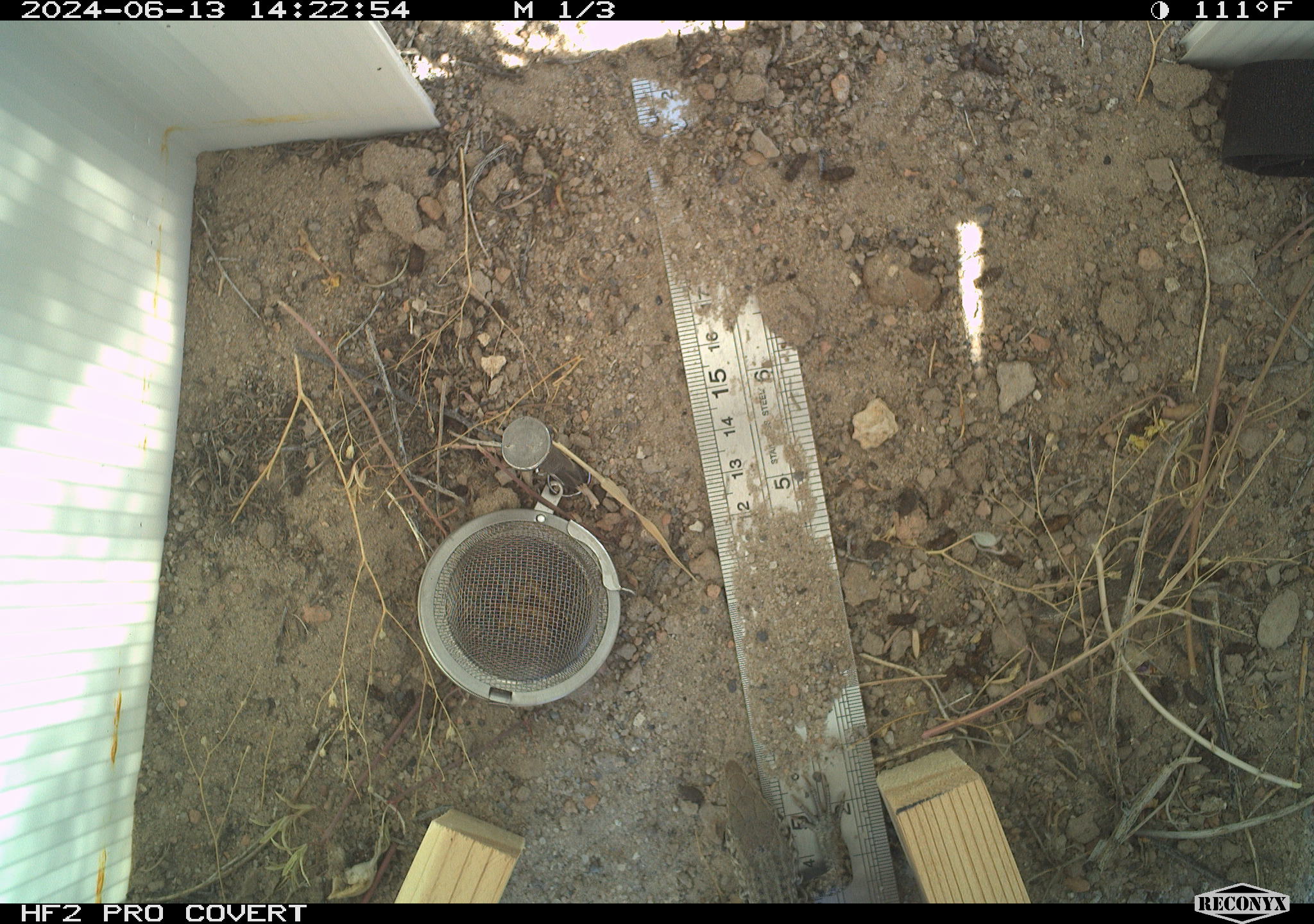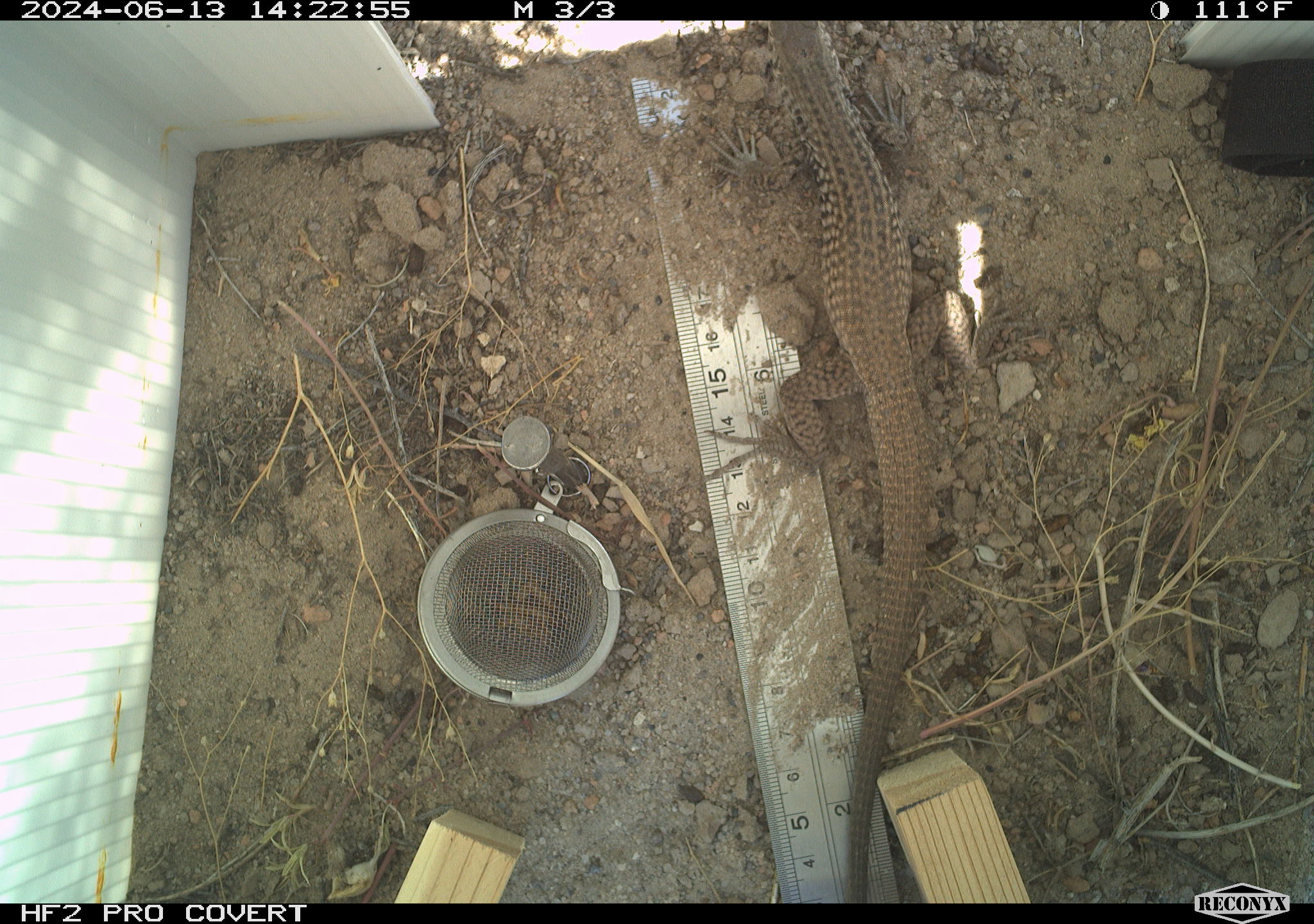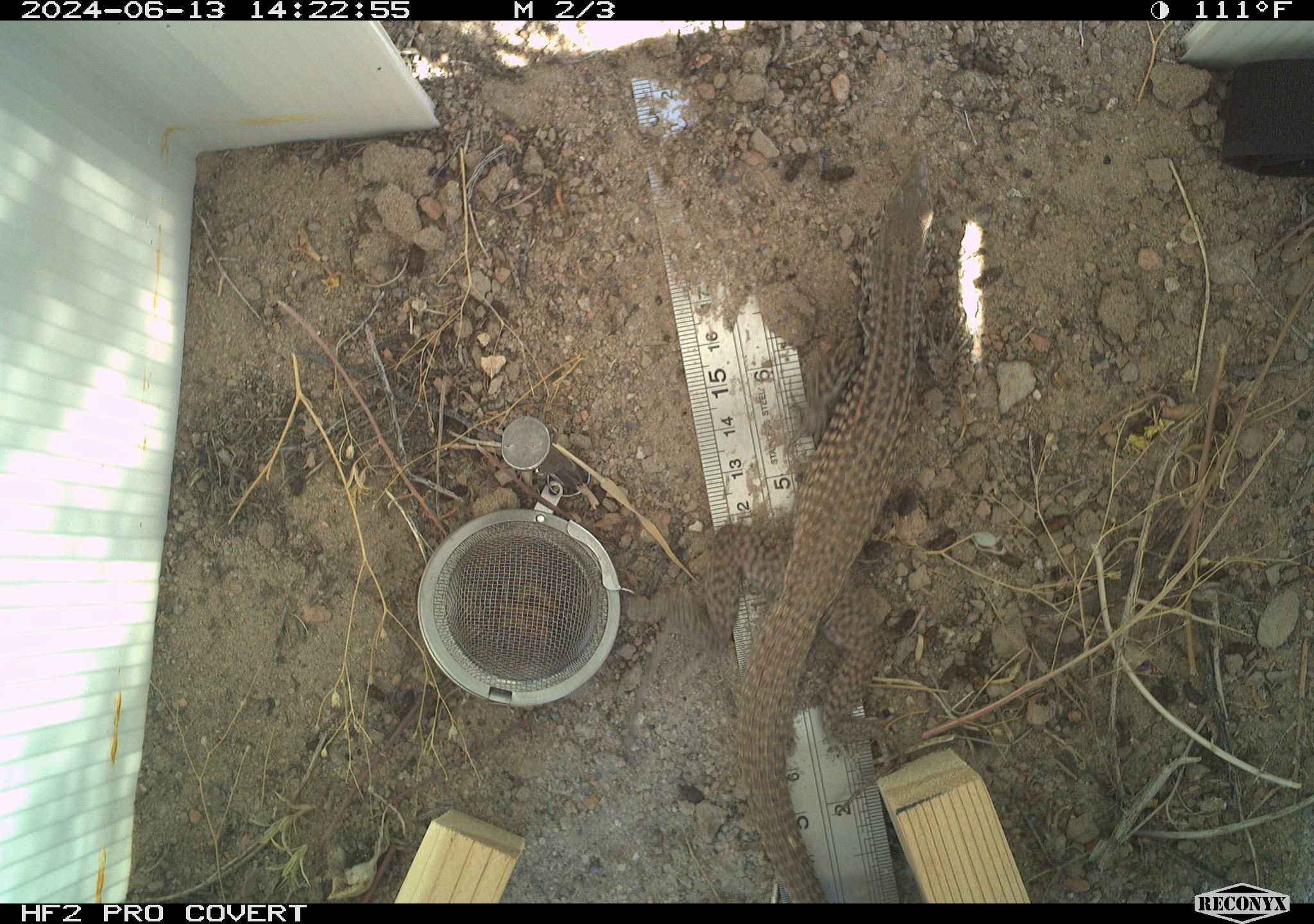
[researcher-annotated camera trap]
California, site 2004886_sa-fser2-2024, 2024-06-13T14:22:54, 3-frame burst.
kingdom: Animalia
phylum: Chordata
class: Reptilia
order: Squamata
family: Teiidae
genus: Aspidoscelis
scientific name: Aspidoscelis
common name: whiptail lizards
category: aspidoscelis species